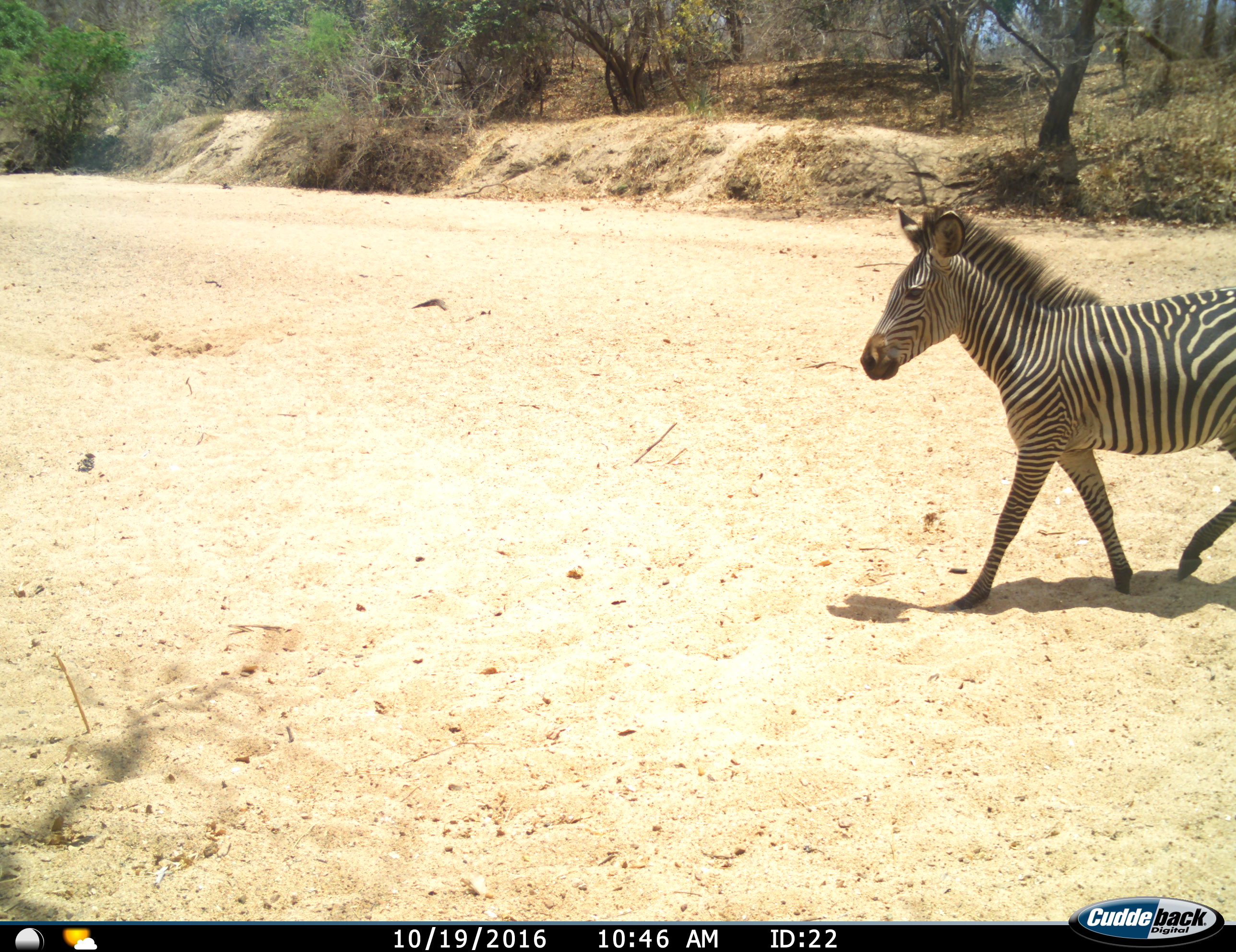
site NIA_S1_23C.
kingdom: Animalia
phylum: Chordata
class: Mammalia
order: Perissodactyla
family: Equidae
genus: Equus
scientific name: Equus quagga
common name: plains zebra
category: zebraplains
Zebraplains (plains zebra) (Equus quagga), count 1. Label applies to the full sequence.